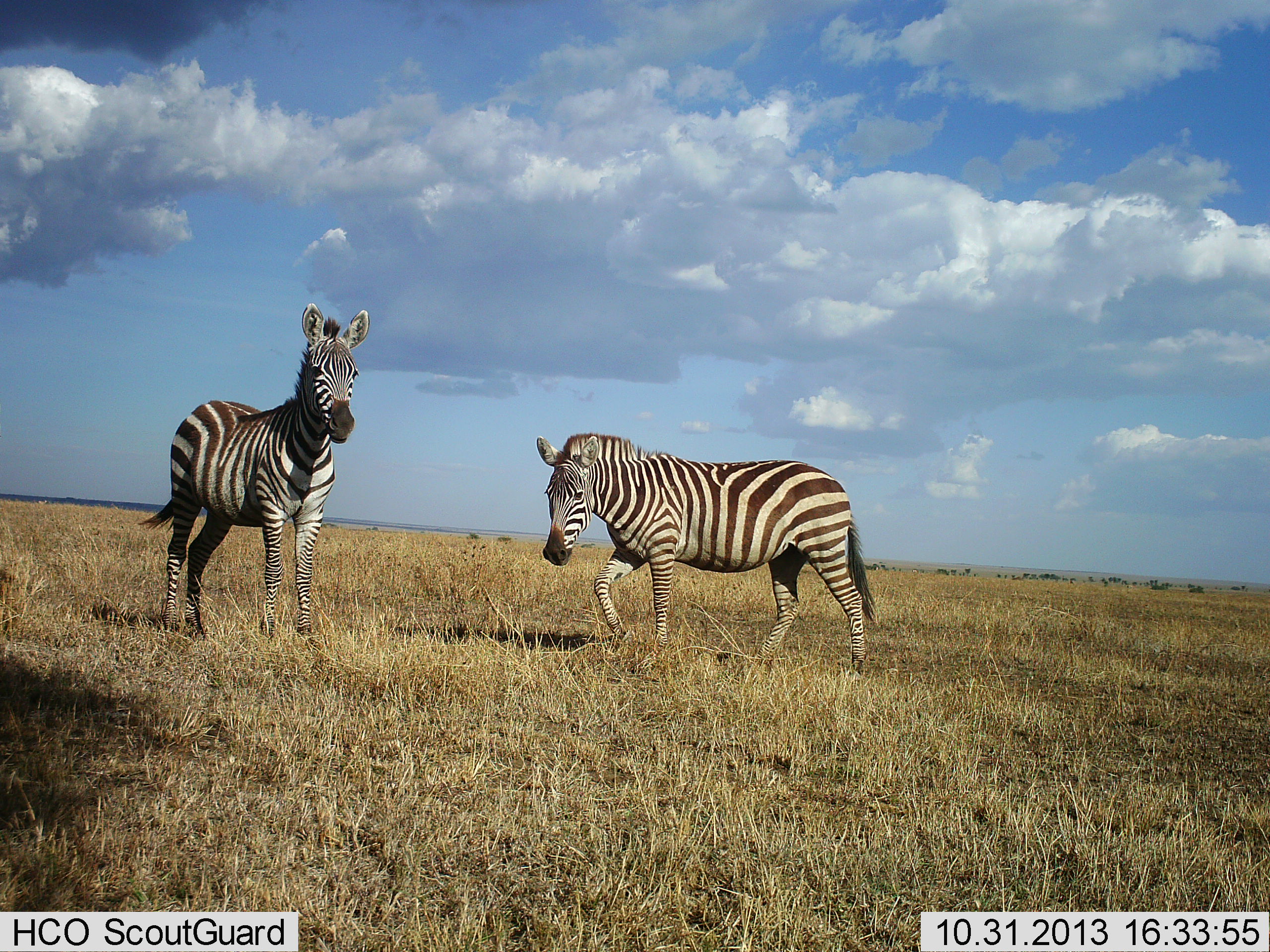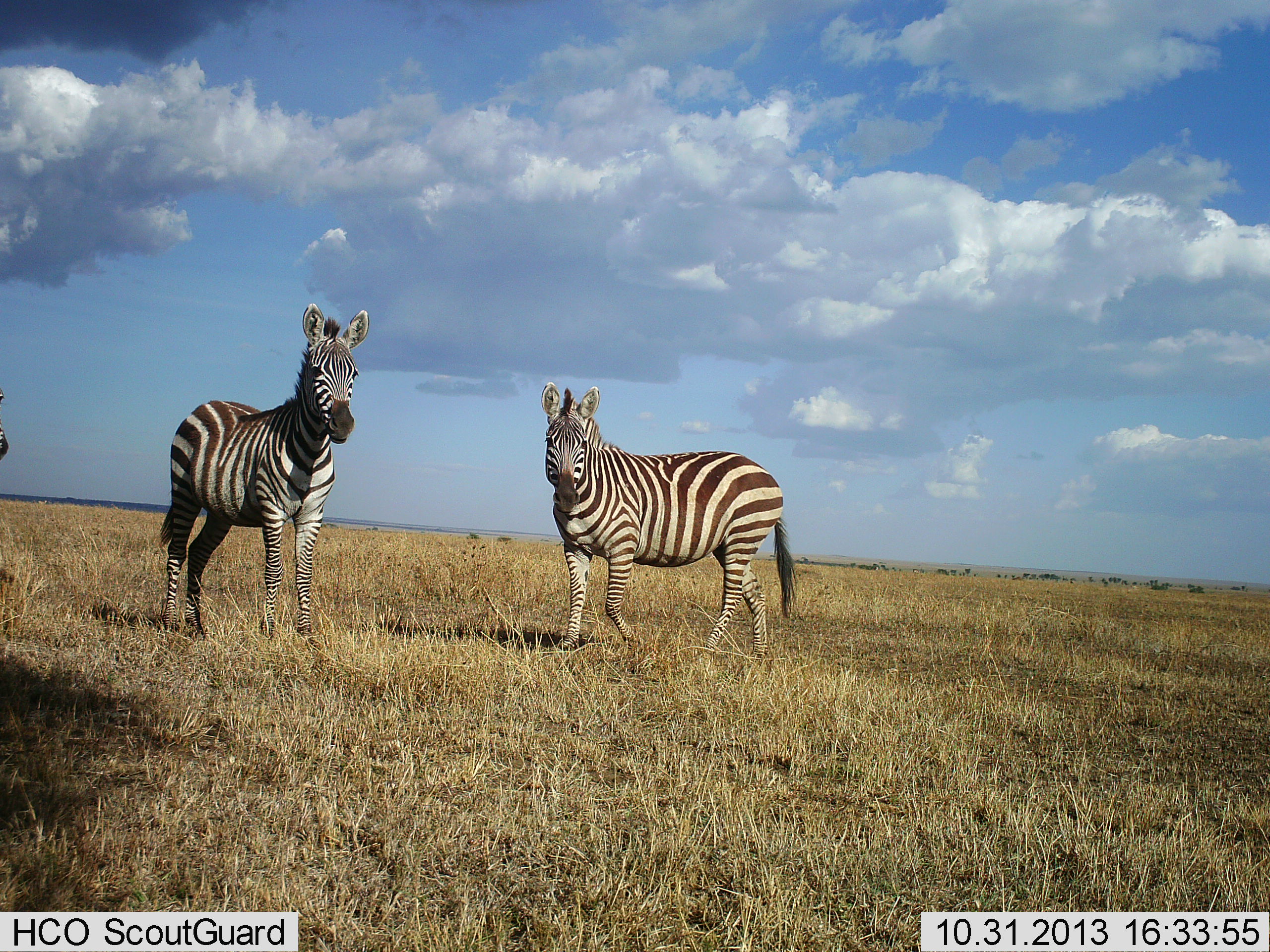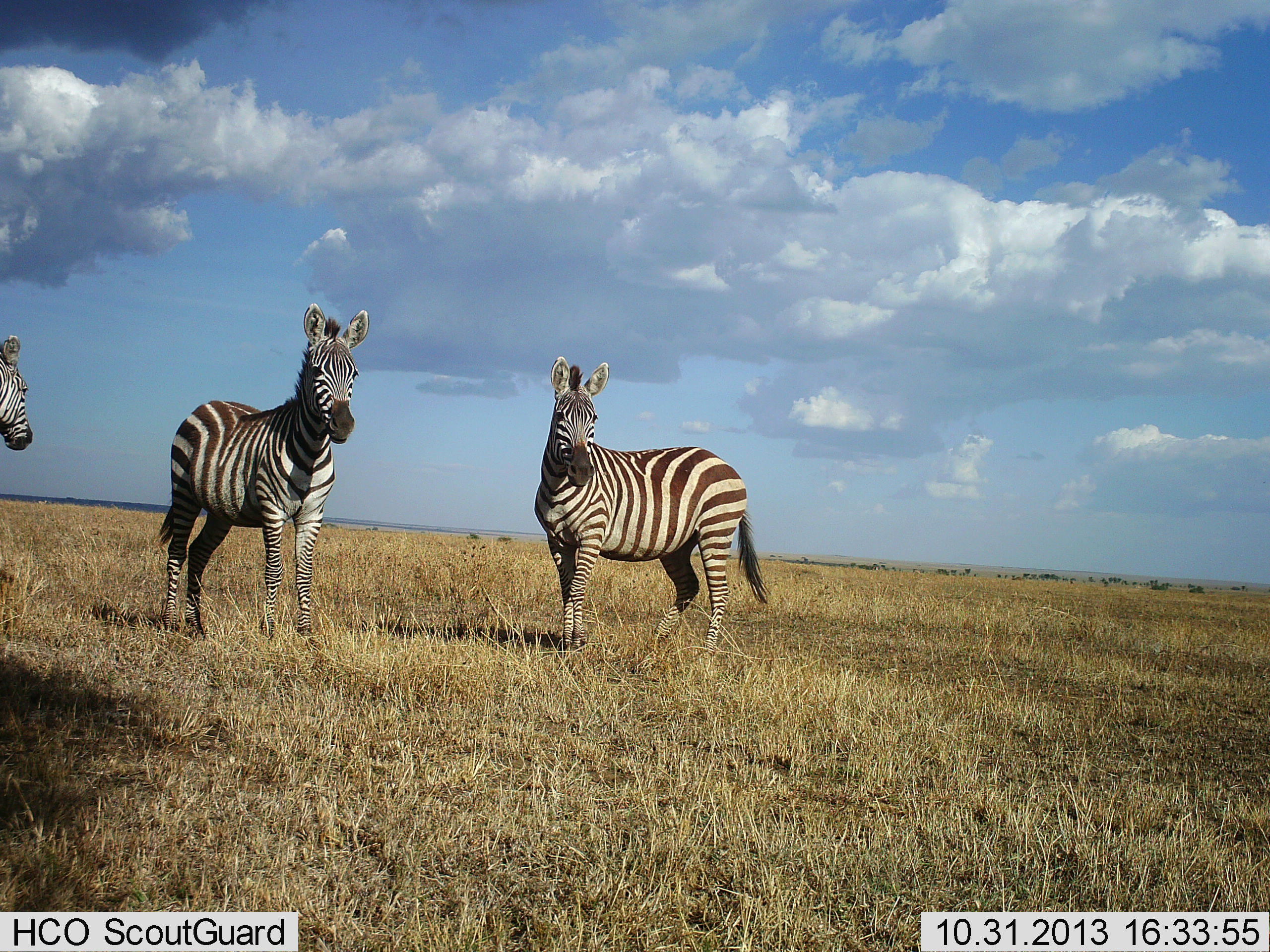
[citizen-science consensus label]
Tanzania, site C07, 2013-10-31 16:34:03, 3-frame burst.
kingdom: Animalia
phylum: Chordata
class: Mammalia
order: Perissodactyla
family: Equidae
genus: Equus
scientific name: Equus quagga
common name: plains zebra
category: zebra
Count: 3.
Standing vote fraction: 100%.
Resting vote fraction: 0%.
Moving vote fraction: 40%.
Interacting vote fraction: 0%.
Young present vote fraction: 10%.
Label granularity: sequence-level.